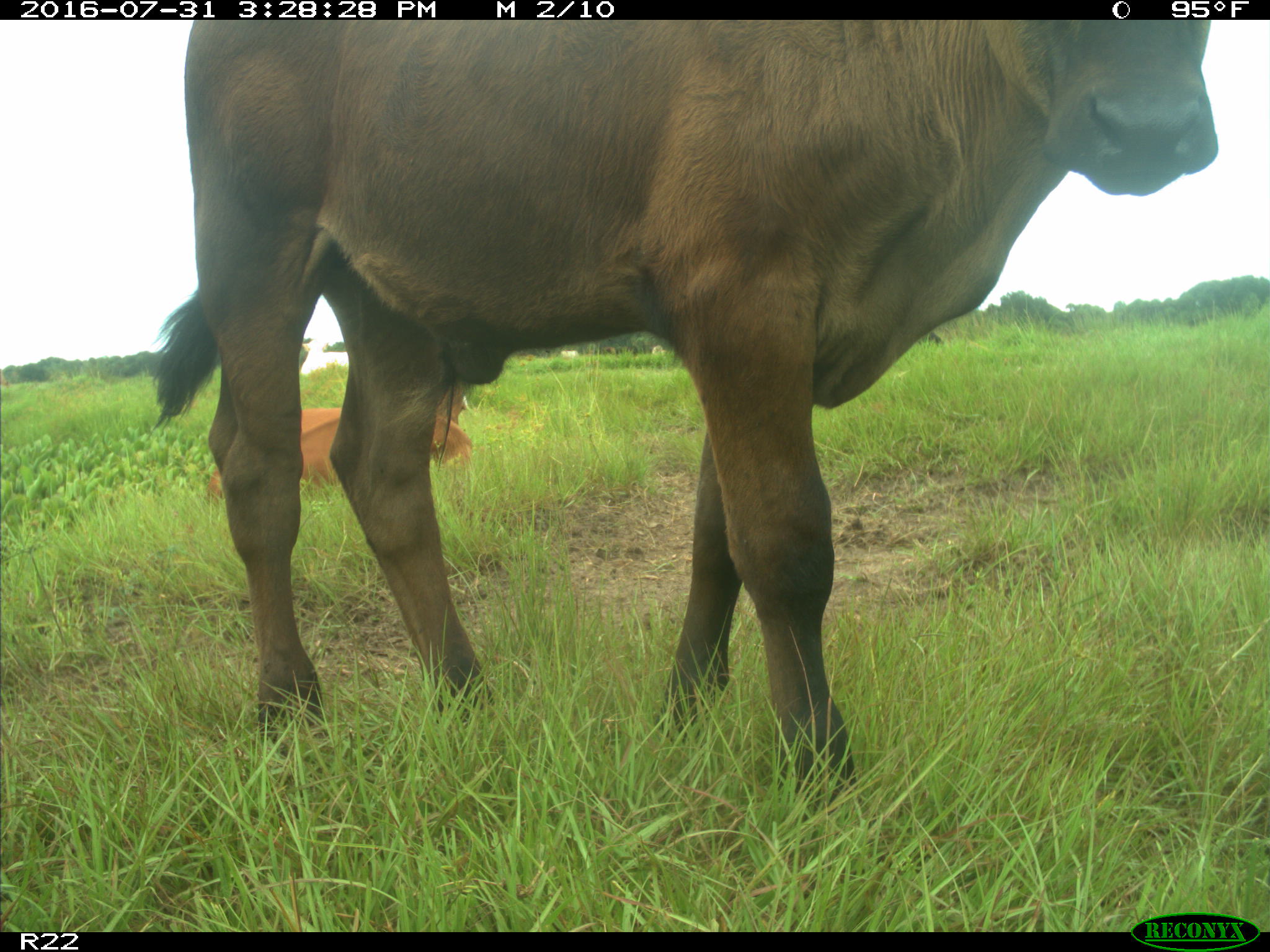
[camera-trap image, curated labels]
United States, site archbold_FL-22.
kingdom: Animalia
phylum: Chordata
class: Mammalia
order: Artiodactyla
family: Bovidae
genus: Bos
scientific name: Bos taurus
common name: domestic cow